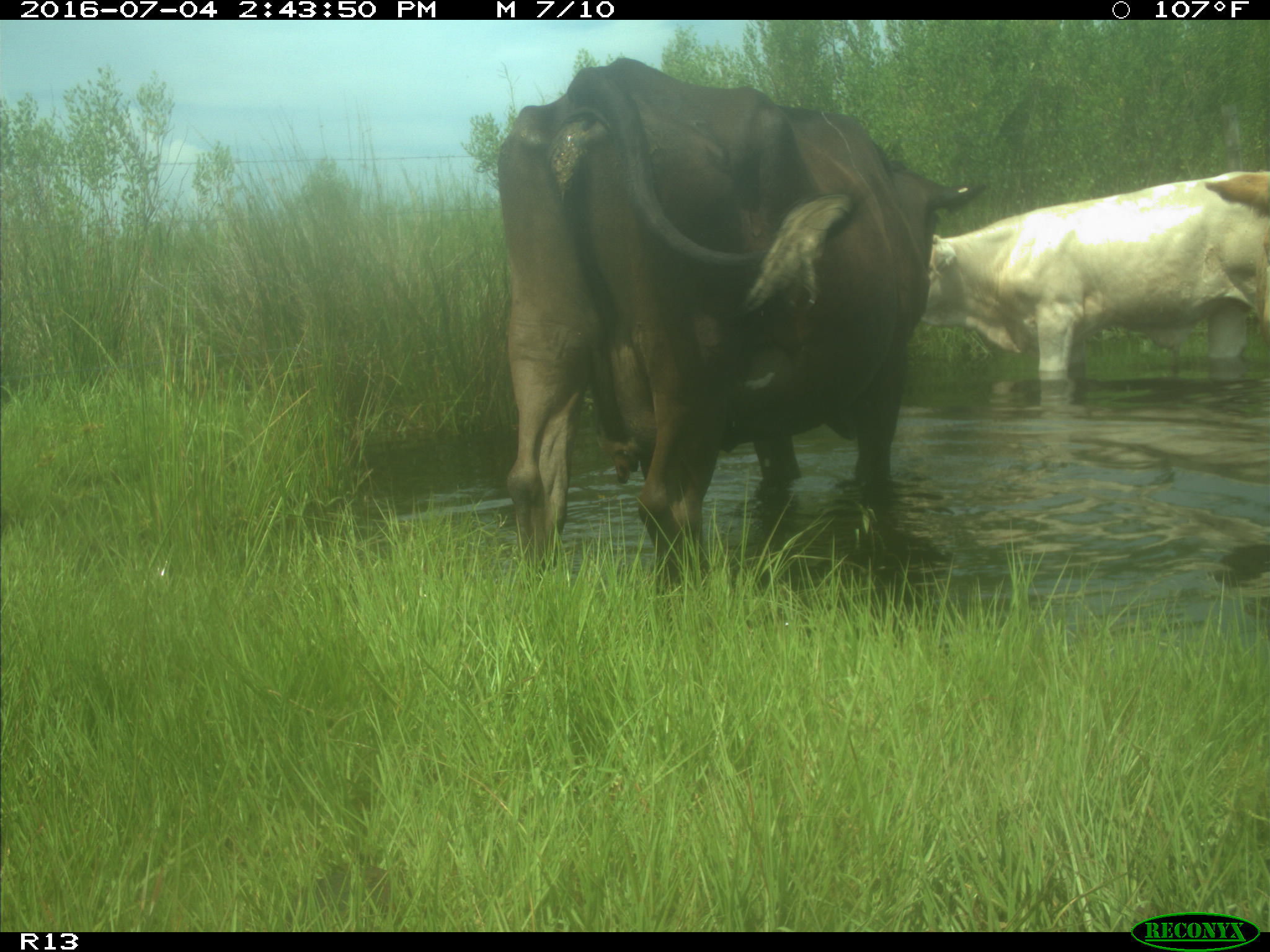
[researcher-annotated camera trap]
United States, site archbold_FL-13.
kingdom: Animalia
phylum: Chordata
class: Mammalia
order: Artiodactyla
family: Bovidae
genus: Bos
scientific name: Bos taurus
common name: domestic cow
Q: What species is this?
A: Bos taurus (domestic cow).